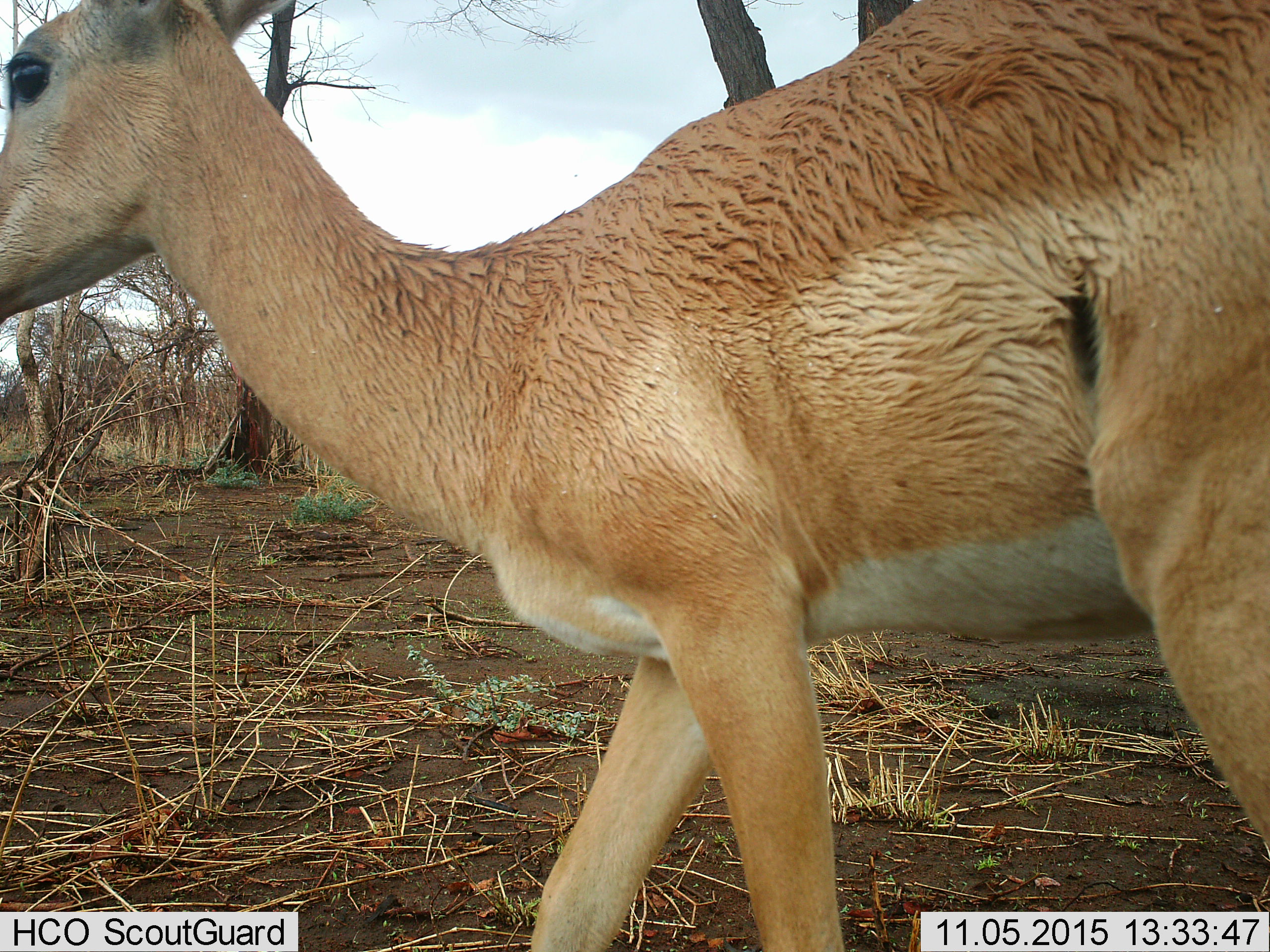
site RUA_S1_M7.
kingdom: Animalia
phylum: Chordata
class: Mammalia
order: Artiodactyla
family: Bovidae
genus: Aepyceros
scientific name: Aepyceros melampus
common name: impala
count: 1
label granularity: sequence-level